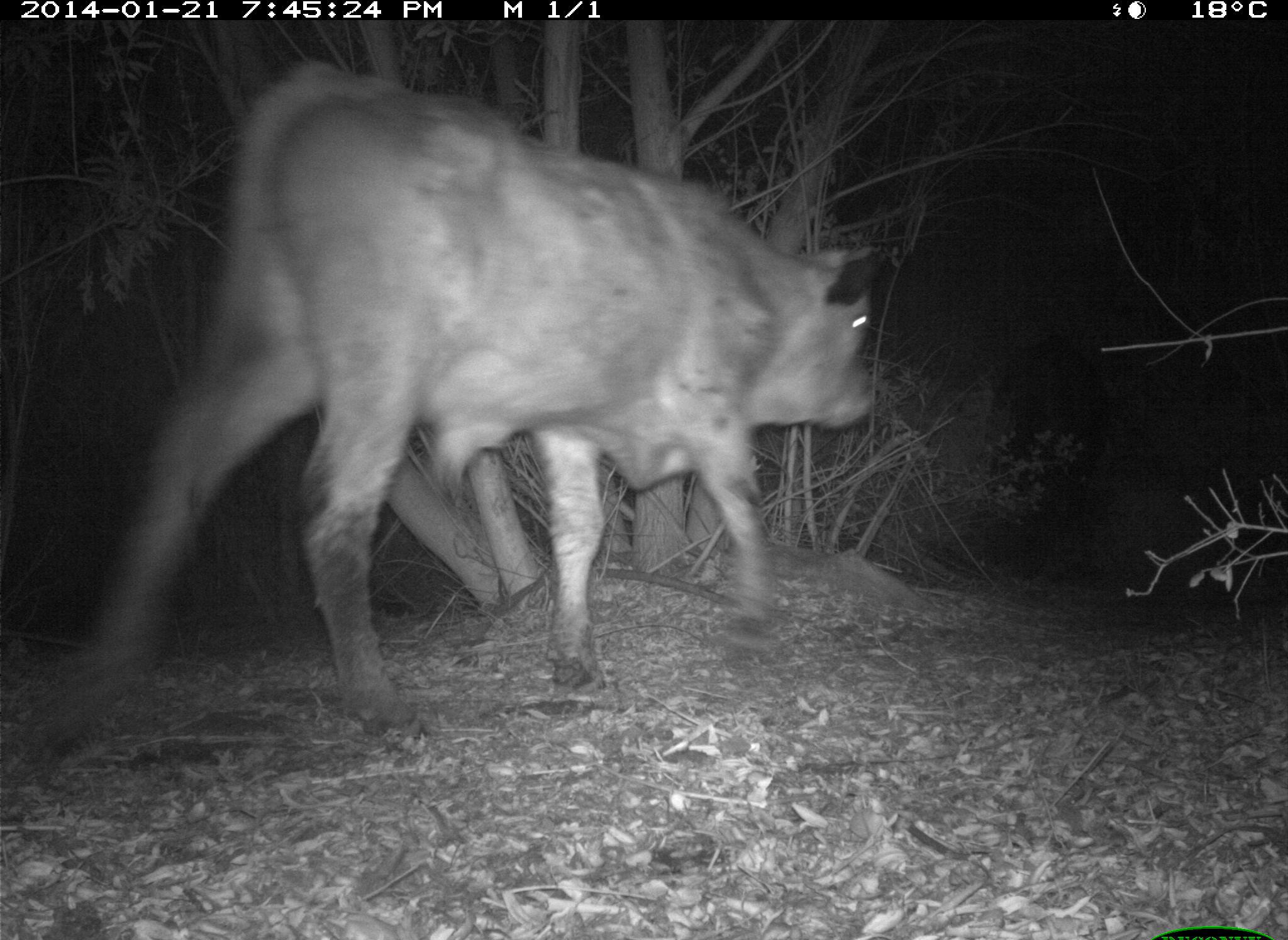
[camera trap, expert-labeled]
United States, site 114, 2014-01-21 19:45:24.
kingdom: Animalia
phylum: Chordata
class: Mammalia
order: Artiodactyla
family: Bovidae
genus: Bos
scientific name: Bos taurus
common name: cow